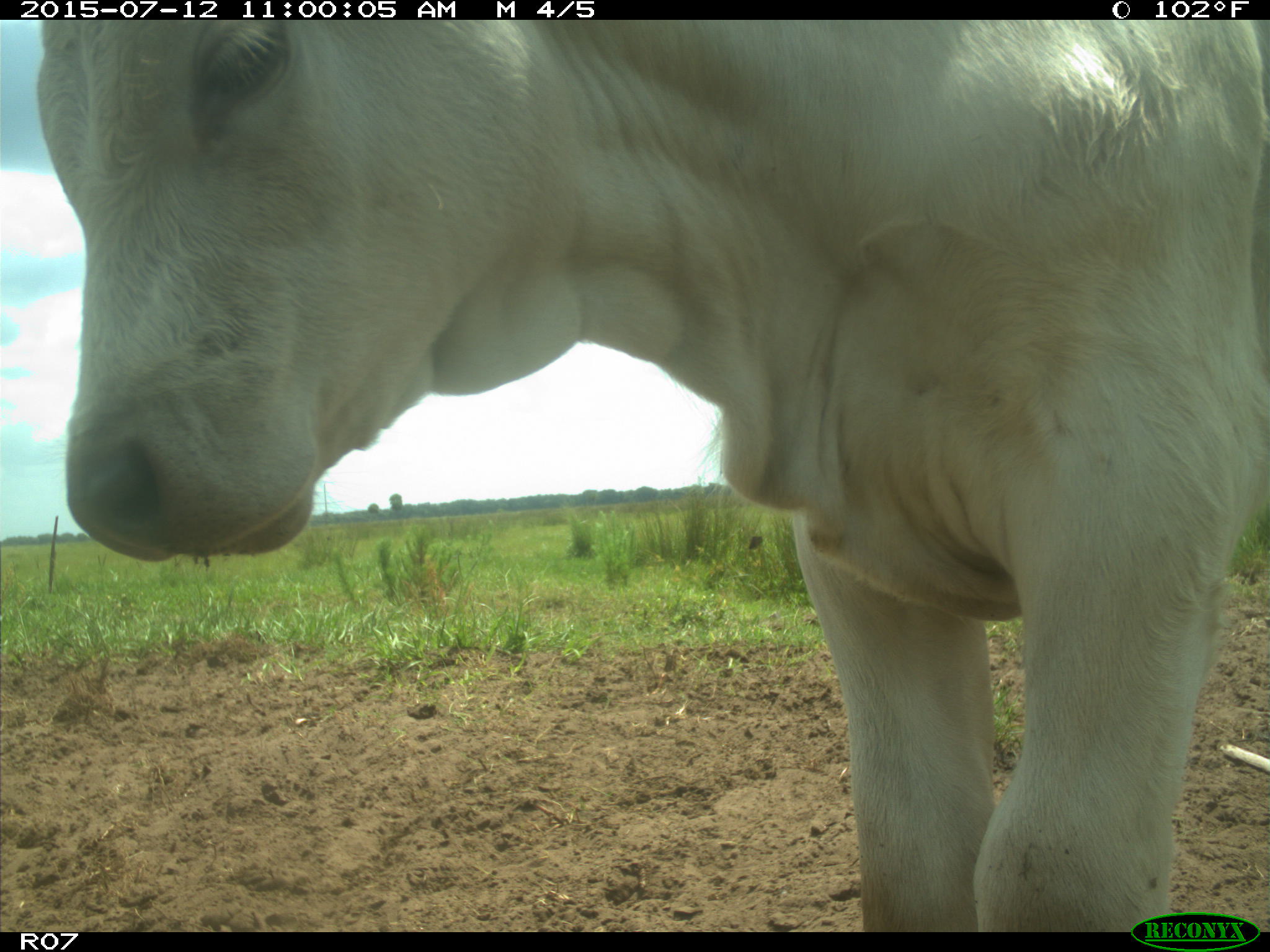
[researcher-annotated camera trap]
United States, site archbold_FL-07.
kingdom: Animalia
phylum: Chordata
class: Mammalia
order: Artiodactyla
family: Bovidae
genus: Bos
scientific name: Bos taurus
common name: domestic cow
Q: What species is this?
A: Bos taurus (domestic cow).